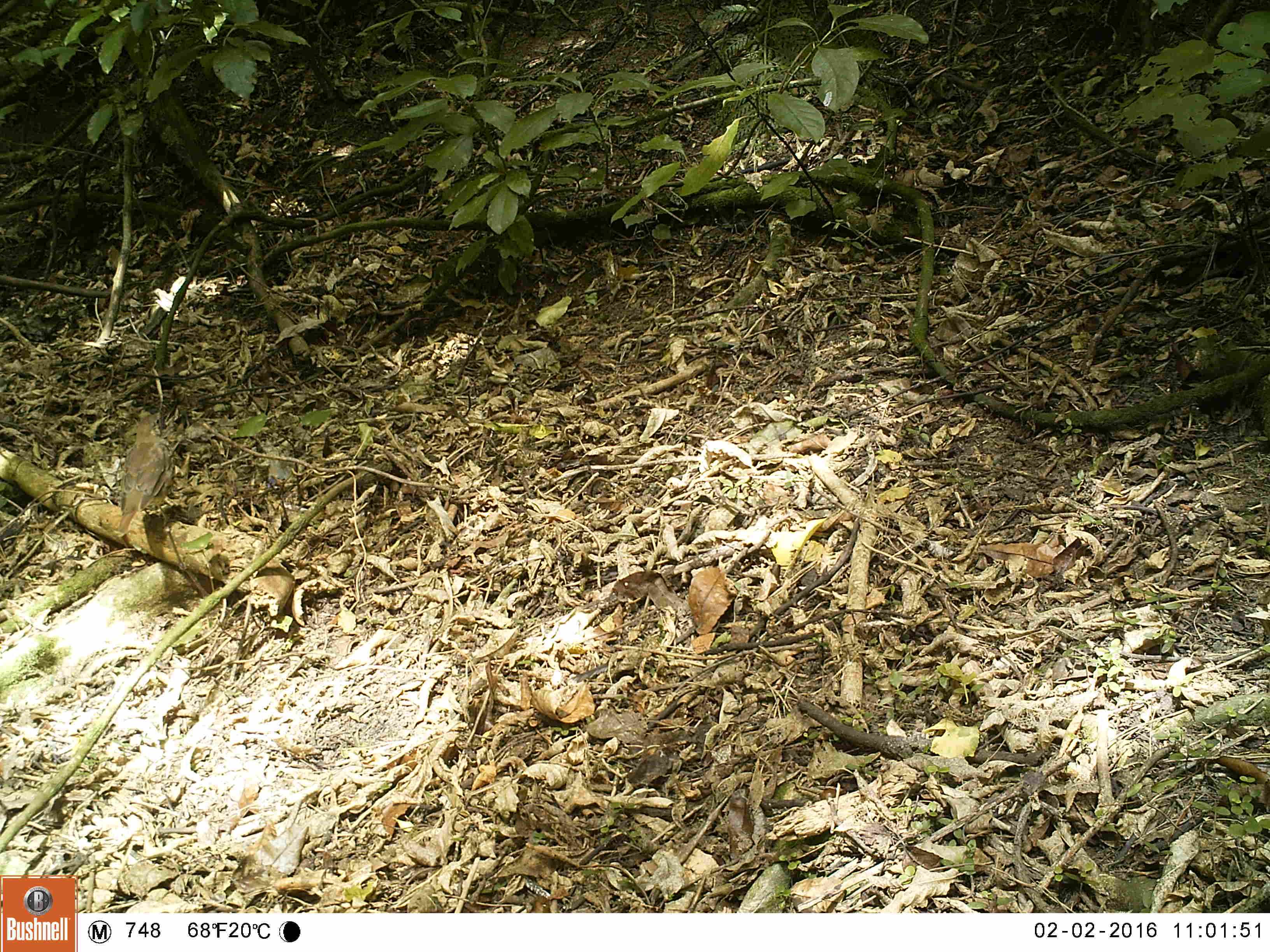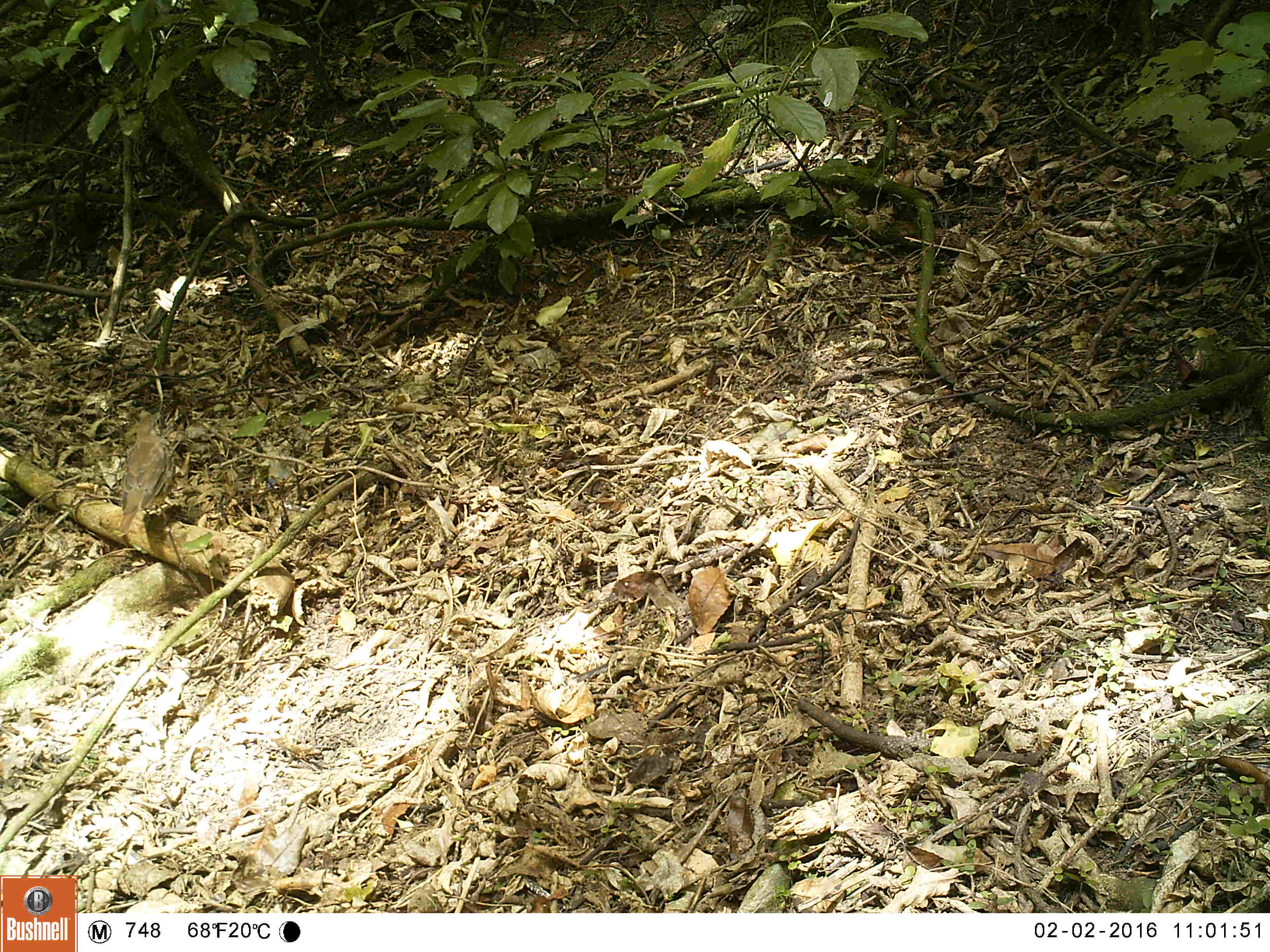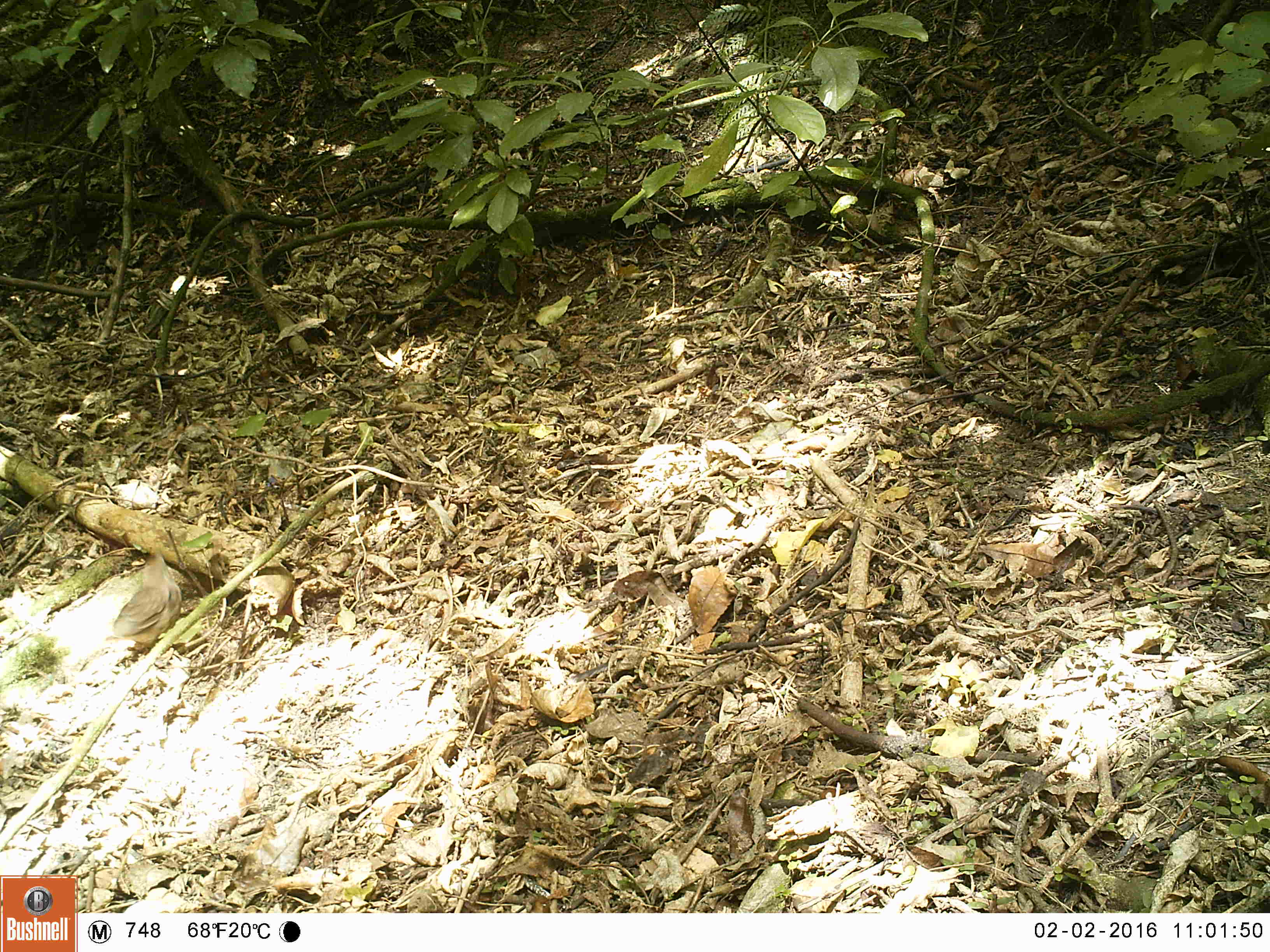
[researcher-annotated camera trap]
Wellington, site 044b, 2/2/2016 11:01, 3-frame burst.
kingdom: Animalia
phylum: Chordata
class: Aves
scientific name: Aves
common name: bird